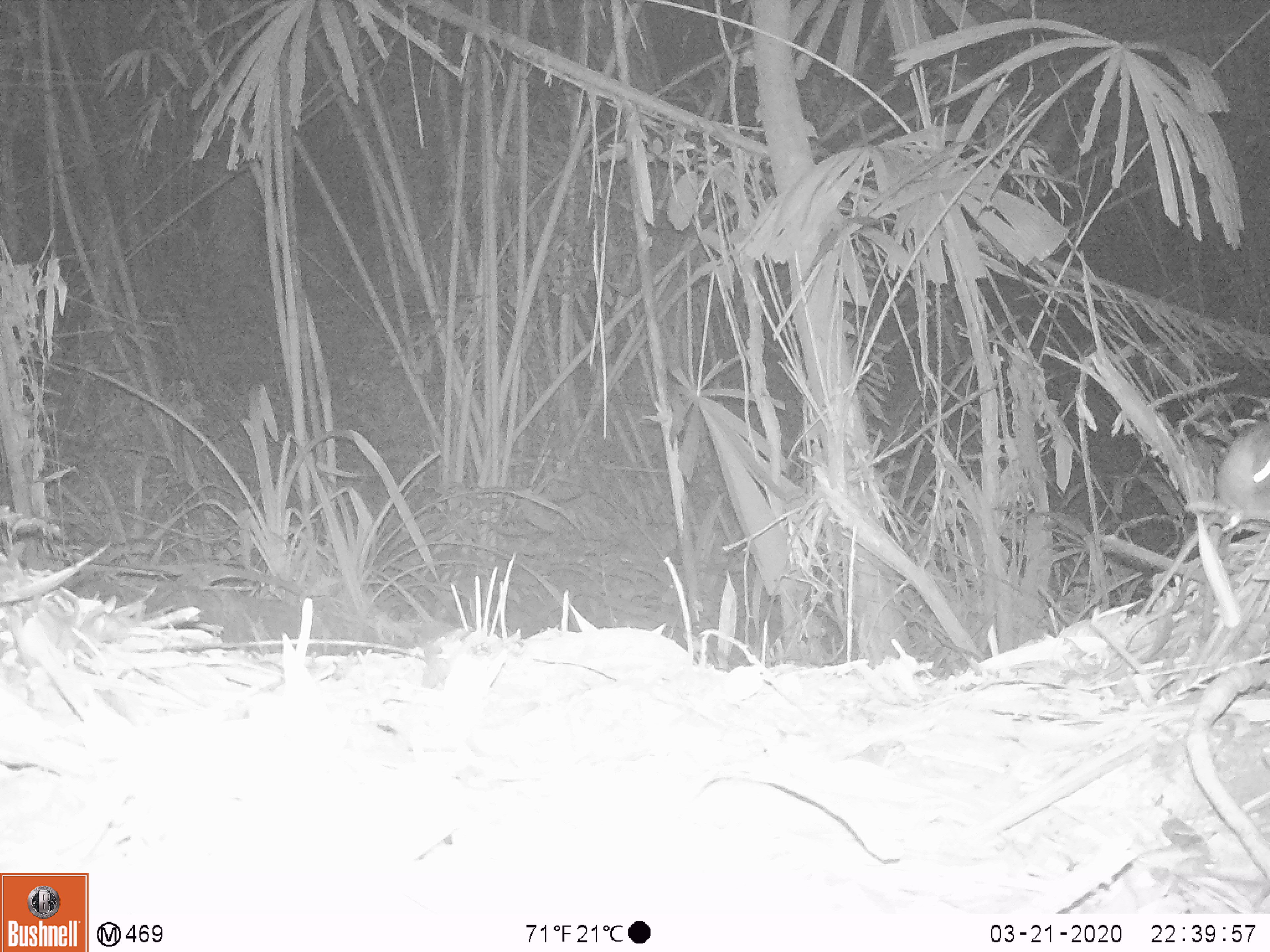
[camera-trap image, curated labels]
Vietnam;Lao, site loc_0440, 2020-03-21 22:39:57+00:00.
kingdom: Animalia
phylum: Chordata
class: Mammalia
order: Rodentia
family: Muridae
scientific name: Muridae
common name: old-world mice and rats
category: unidentified murid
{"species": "unidentified murid (old-world mice and rats) (Muridae)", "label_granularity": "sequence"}